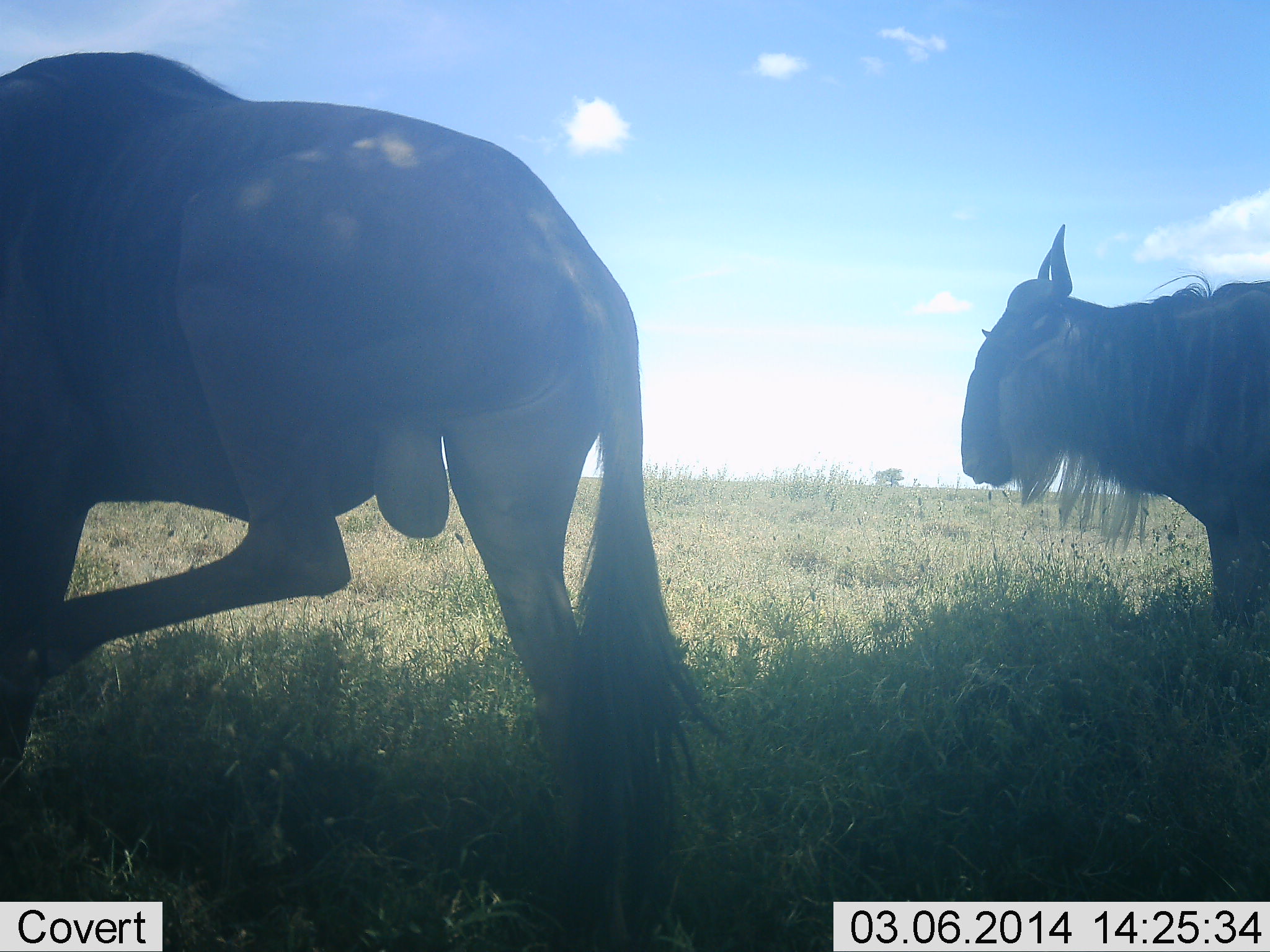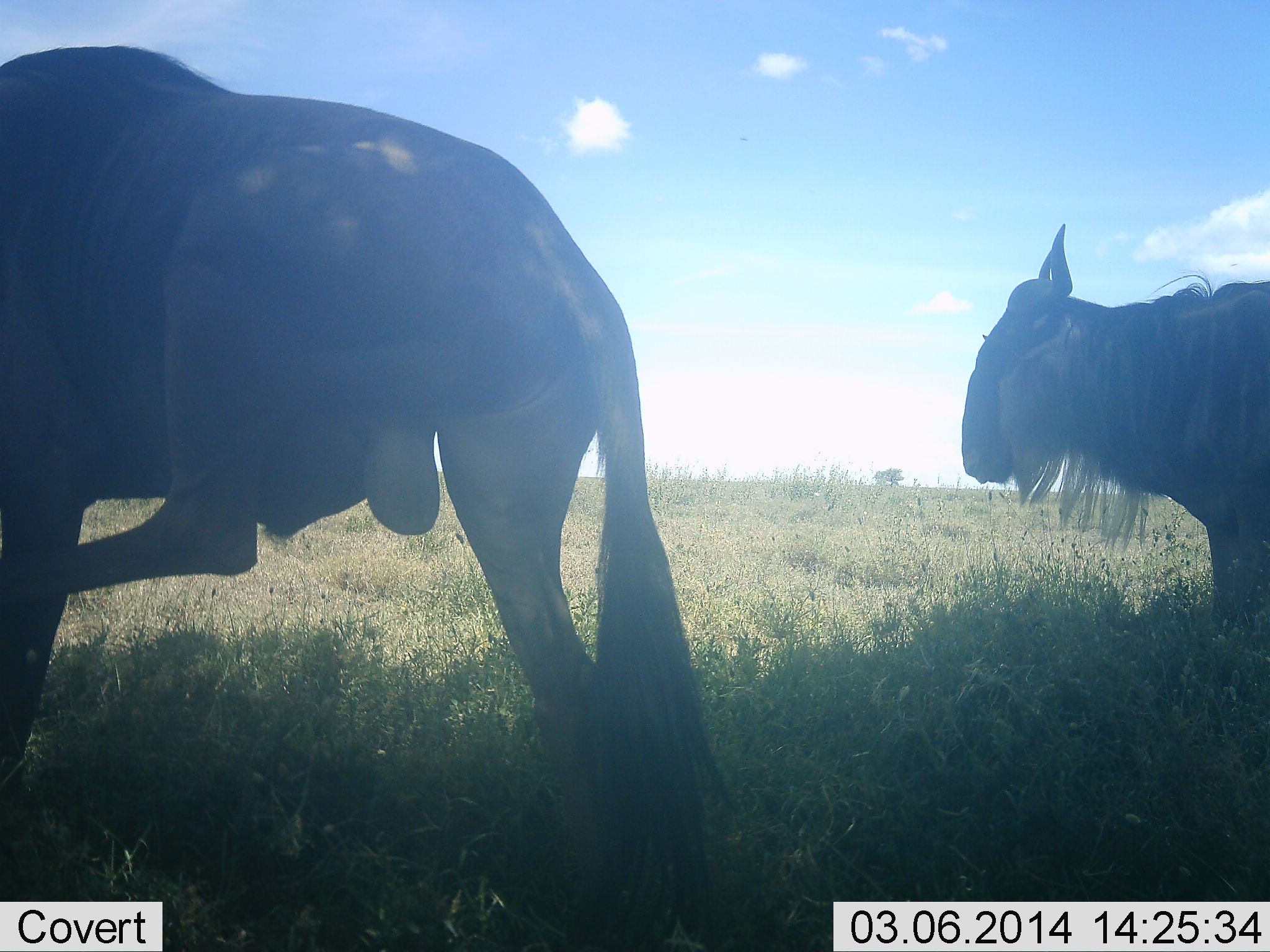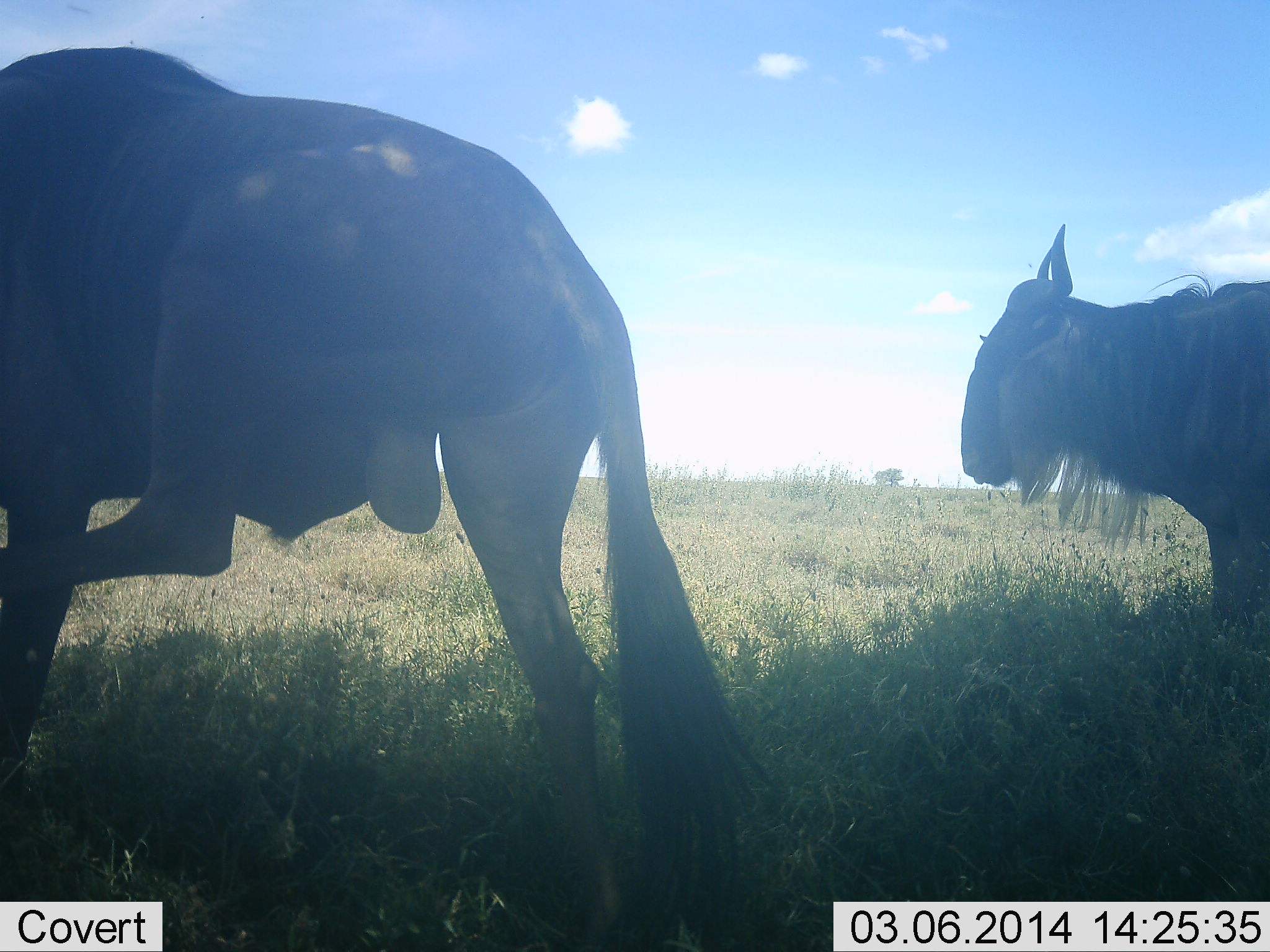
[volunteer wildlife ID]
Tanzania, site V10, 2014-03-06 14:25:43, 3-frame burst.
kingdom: Animalia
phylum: Chordata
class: Mammalia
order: Artiodactyla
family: Bovidae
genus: Connochaetes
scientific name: Connochaetes taurinus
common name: blue wildebeest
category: wildebeest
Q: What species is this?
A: Wildebeest (blue wildebeest) (Connochaetes taurinus).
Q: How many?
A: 2.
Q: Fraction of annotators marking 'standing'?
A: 80%.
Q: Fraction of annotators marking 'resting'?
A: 10%.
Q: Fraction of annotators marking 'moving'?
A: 20%.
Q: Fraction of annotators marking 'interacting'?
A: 10%.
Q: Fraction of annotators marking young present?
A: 0%.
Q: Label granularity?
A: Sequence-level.